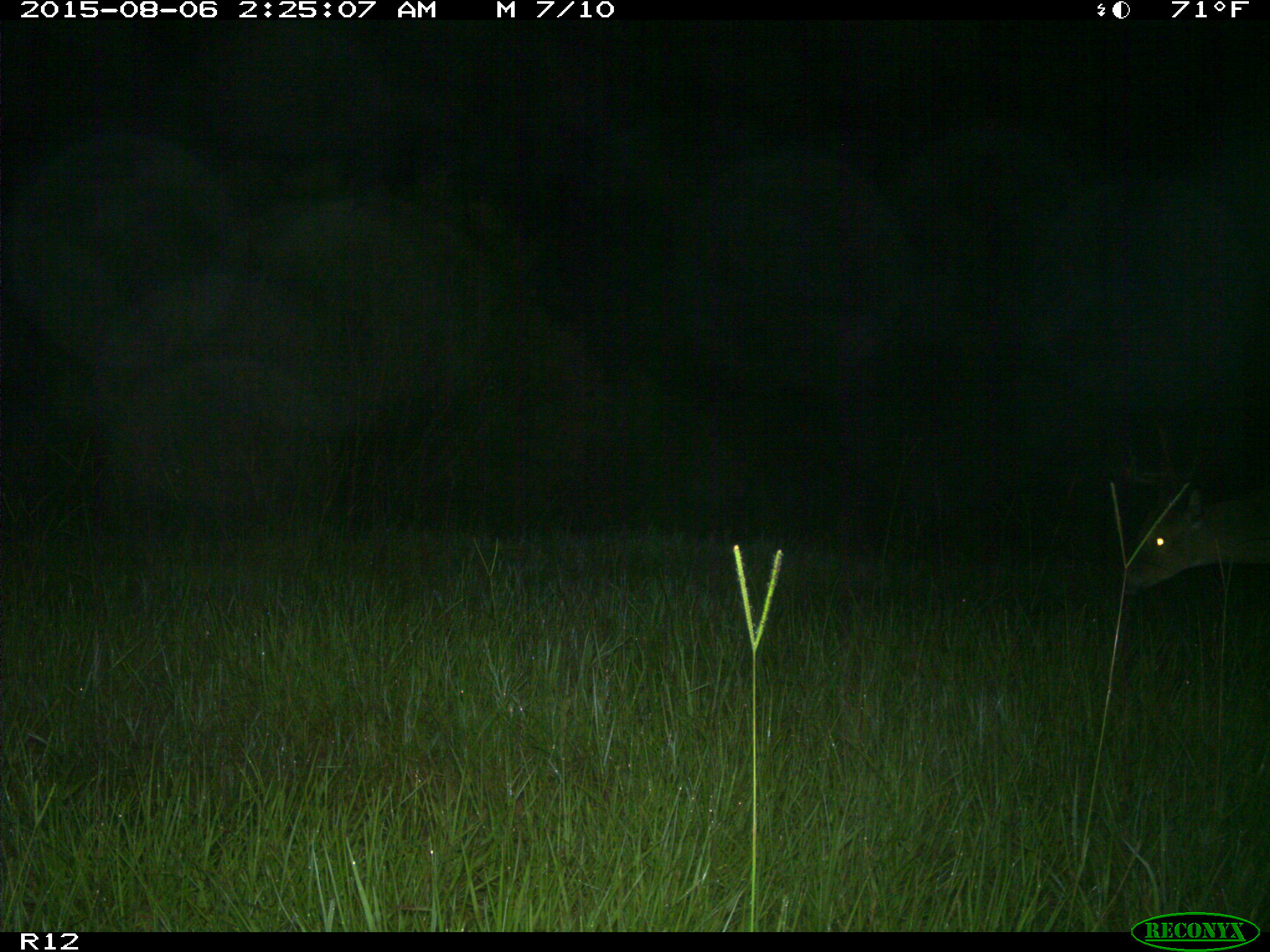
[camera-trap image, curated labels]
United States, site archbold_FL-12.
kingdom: Animalia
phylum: Chordata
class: Mammalia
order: Artiodactyla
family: Cervidae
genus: Odocoileus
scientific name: Odocoileus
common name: deer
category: unidentified deer